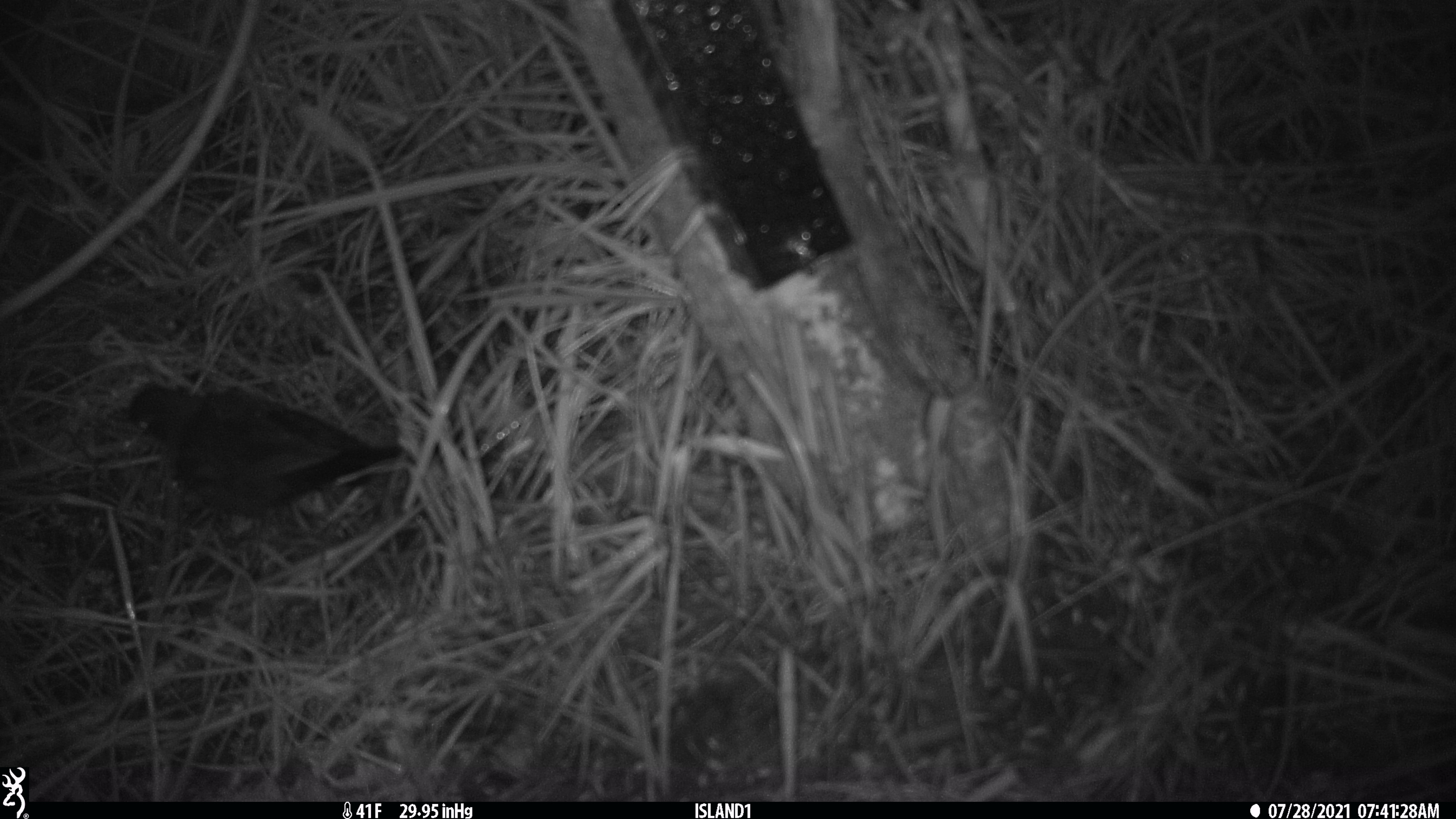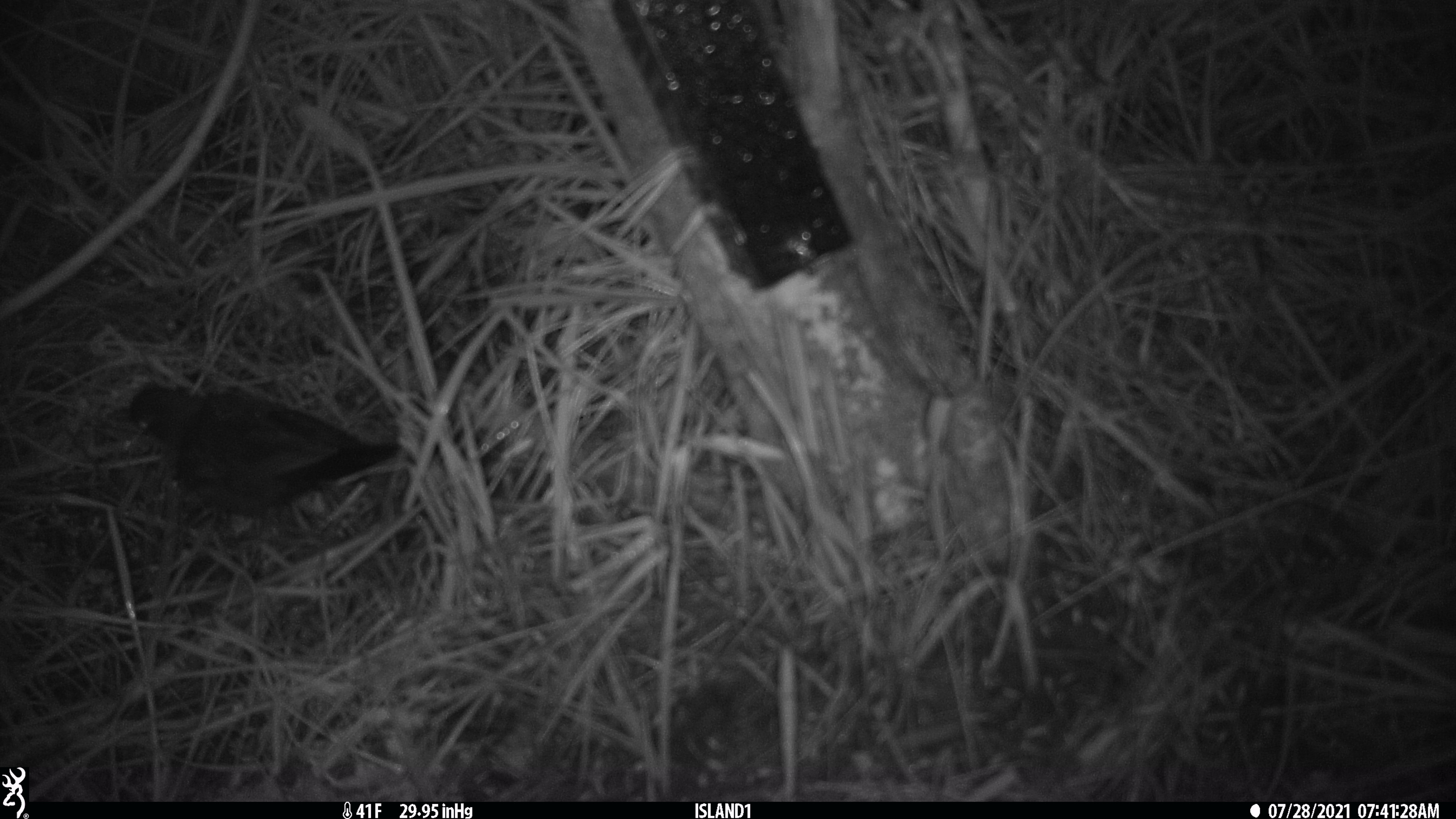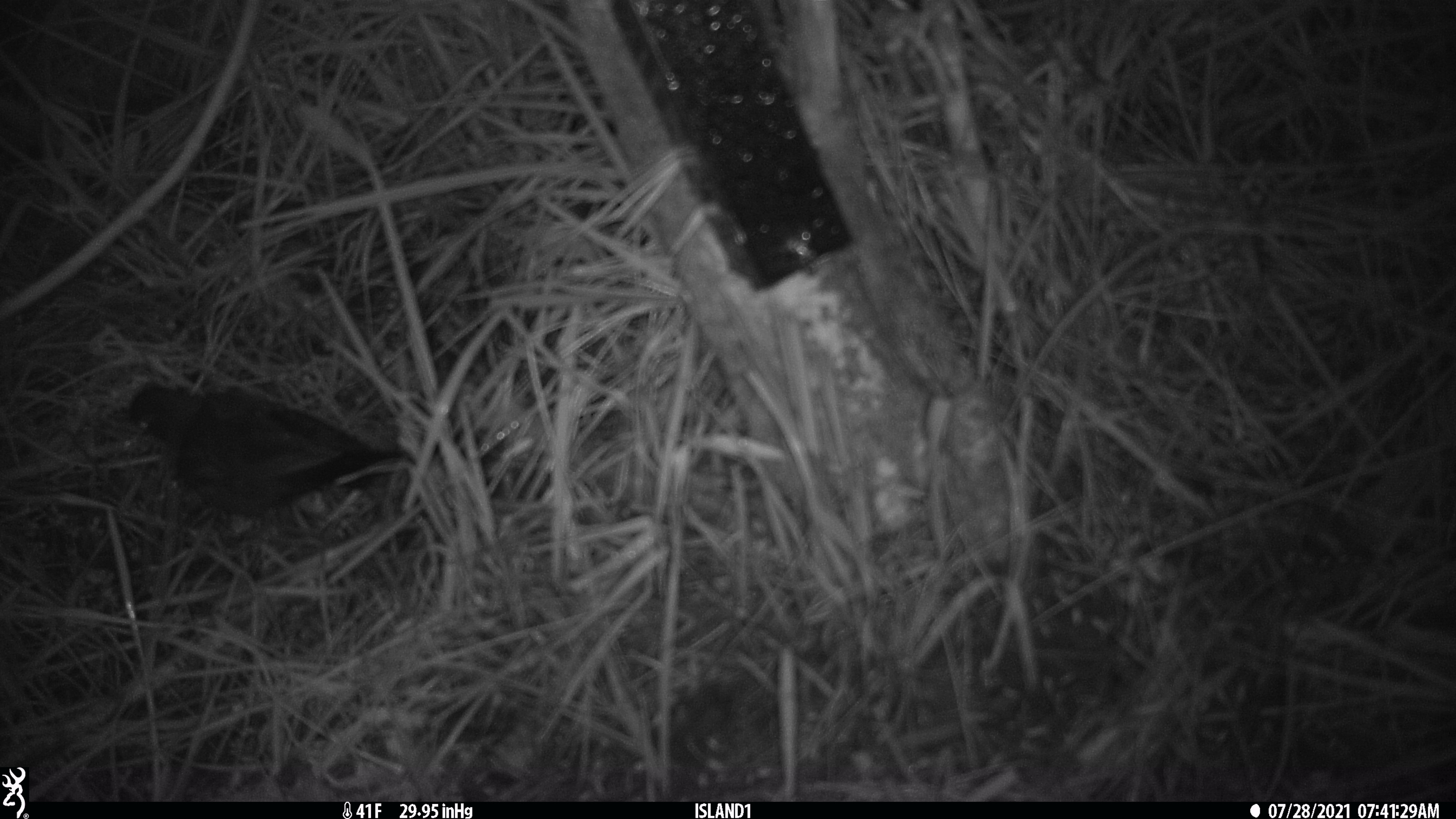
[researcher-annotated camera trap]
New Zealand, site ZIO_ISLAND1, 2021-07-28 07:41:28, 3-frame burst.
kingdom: Animalia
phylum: Chordata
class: Mammalia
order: Rodentia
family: Muridae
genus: Mus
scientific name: Mus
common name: mouse